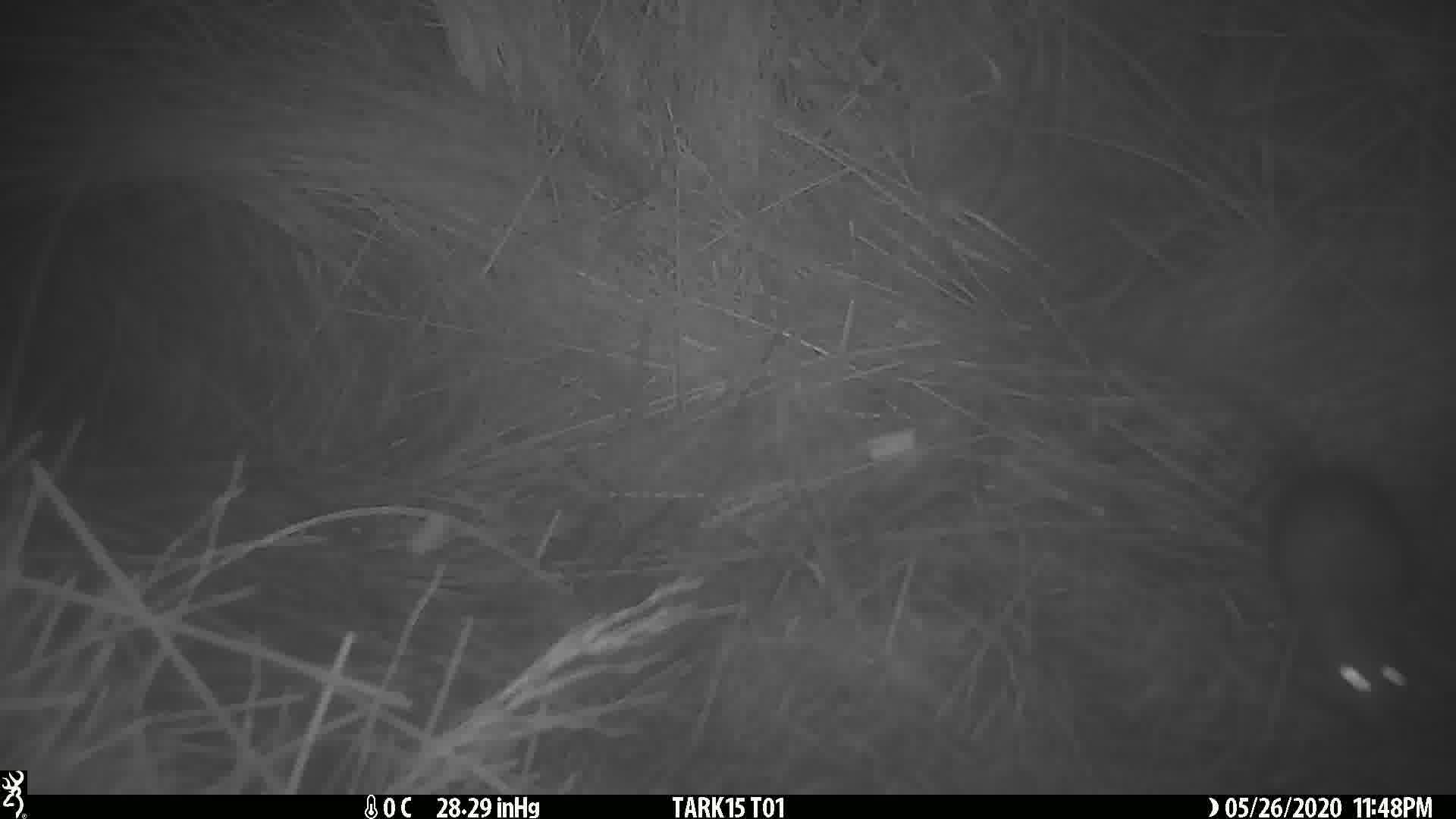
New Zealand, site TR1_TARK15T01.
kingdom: Animalia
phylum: Chordata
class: Mammalia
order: Rodentia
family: Muridae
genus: Rattus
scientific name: Rattus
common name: rat